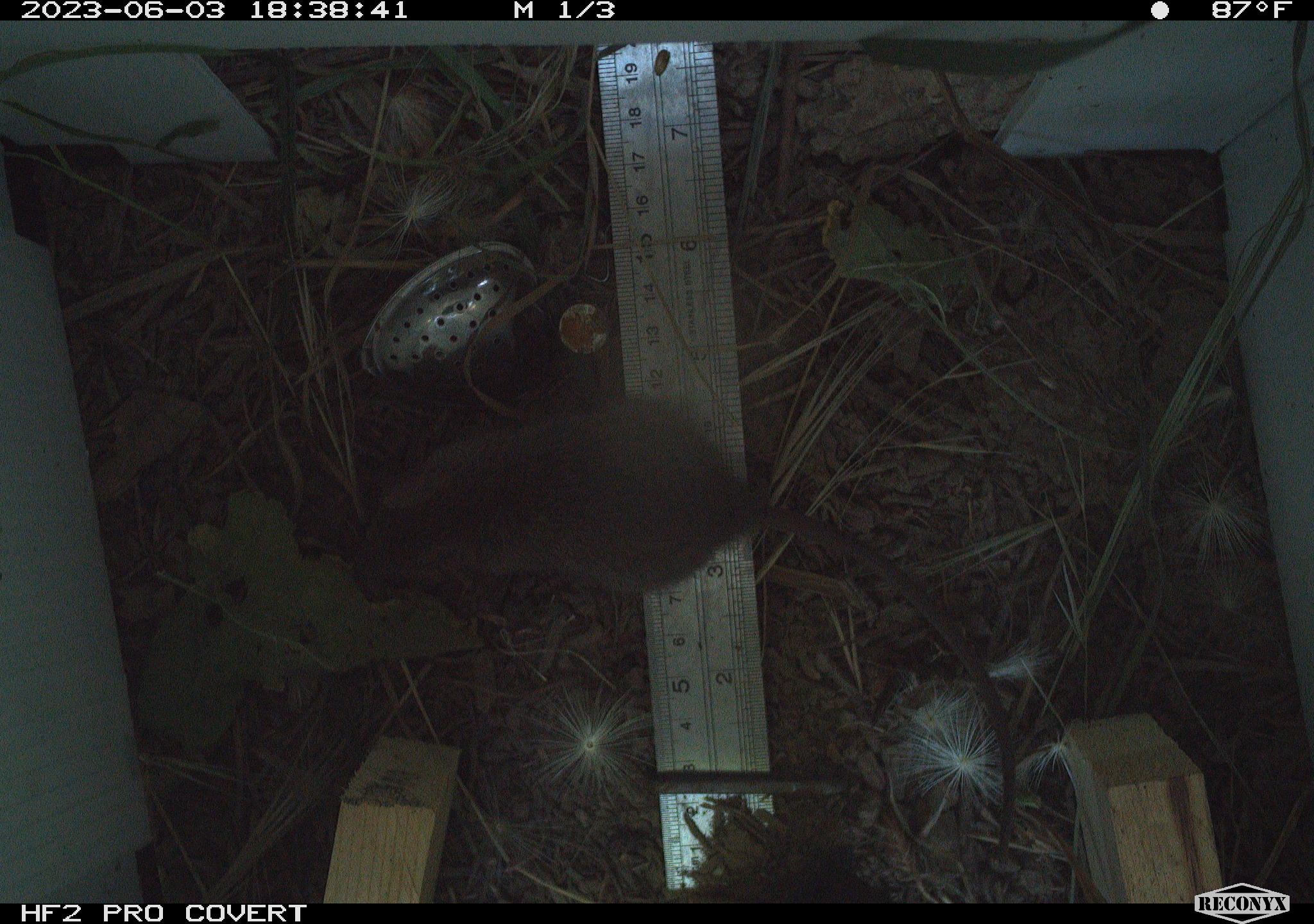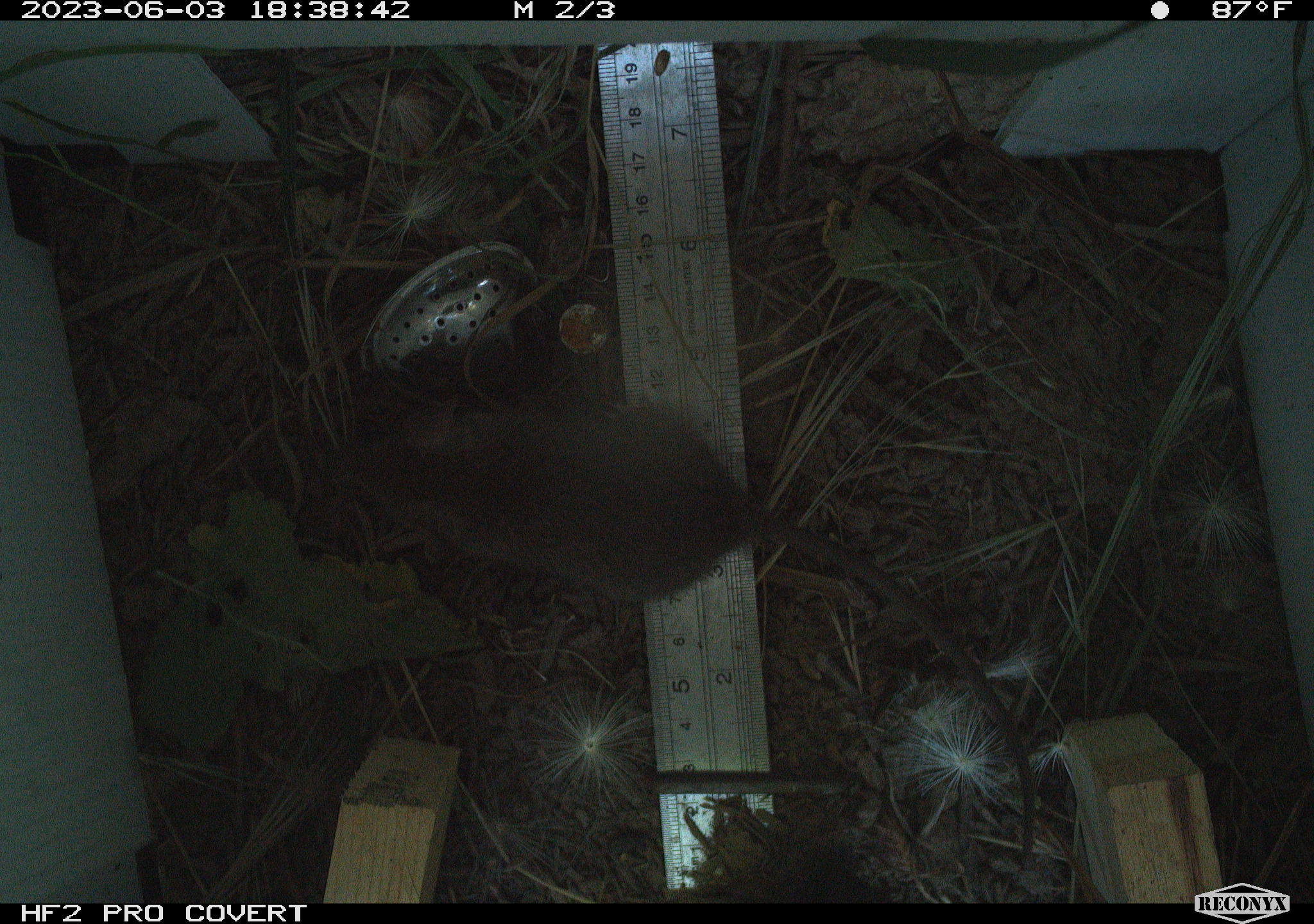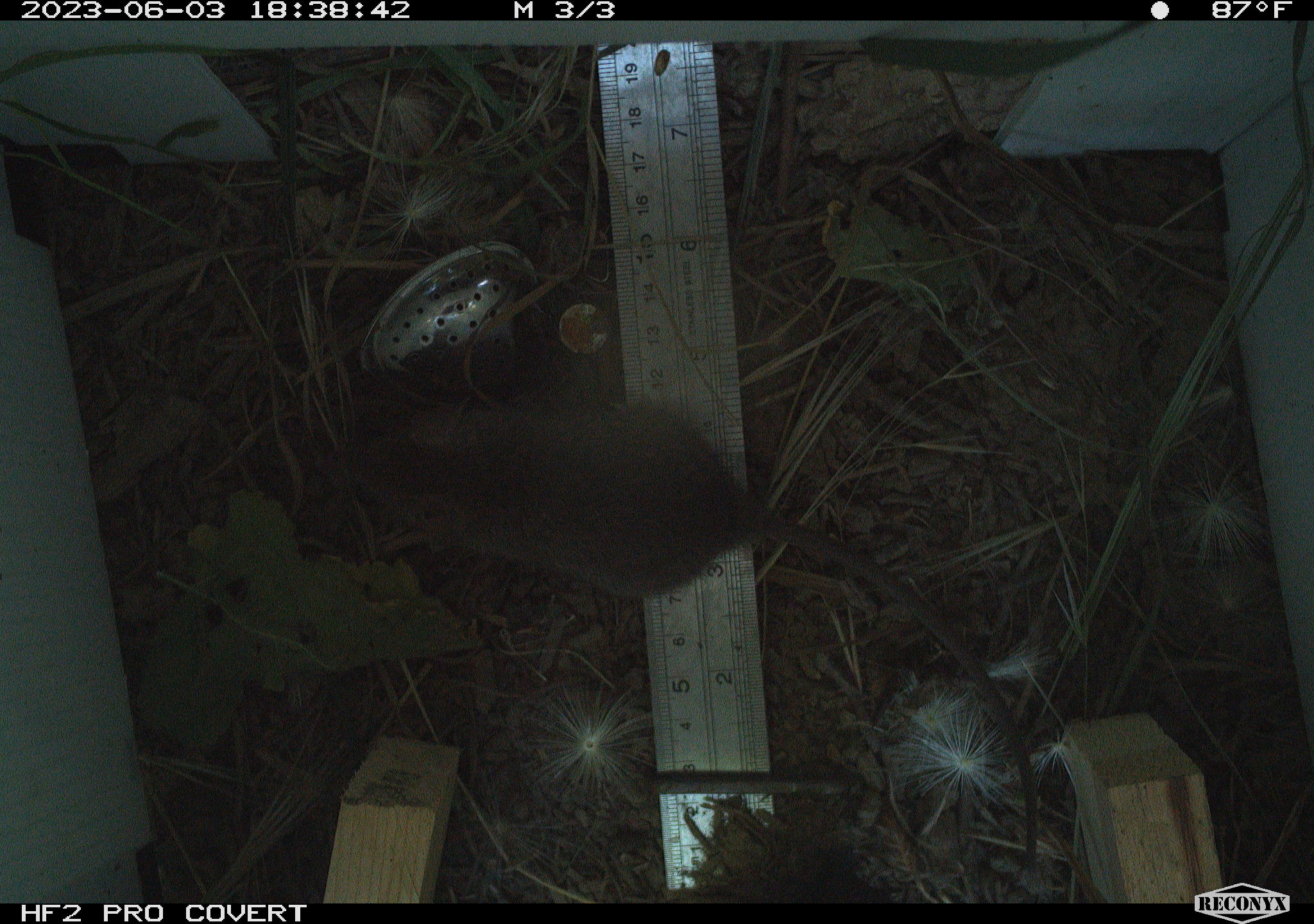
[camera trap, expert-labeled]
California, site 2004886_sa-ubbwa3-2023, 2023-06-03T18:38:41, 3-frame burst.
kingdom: Animalia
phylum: Chordata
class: Mammalia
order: Rodentia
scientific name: Rodentia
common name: mouse species